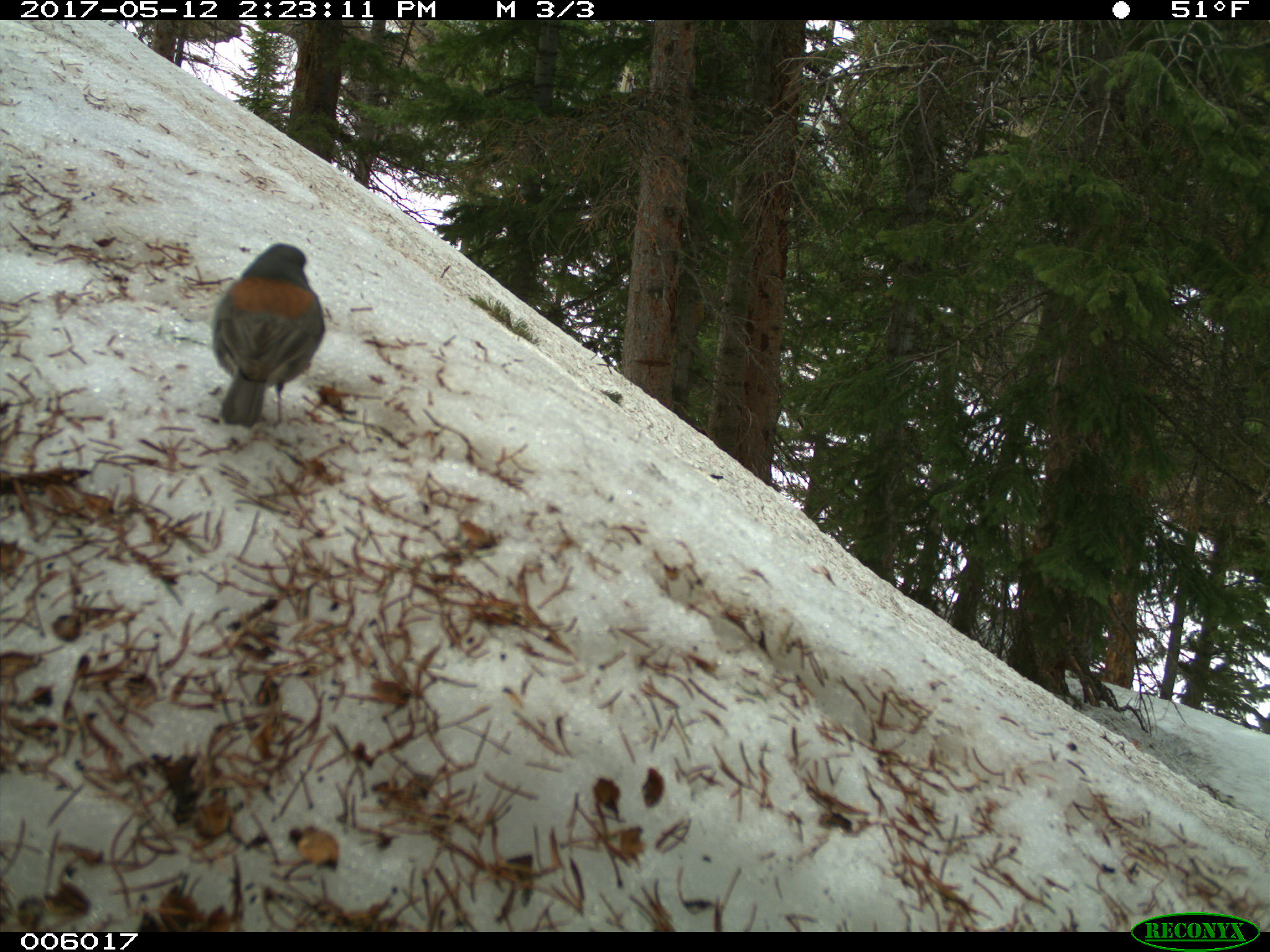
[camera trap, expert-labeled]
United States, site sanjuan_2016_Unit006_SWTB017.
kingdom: Animalia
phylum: Chordata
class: Aves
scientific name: Aves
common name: birds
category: unidentified bird